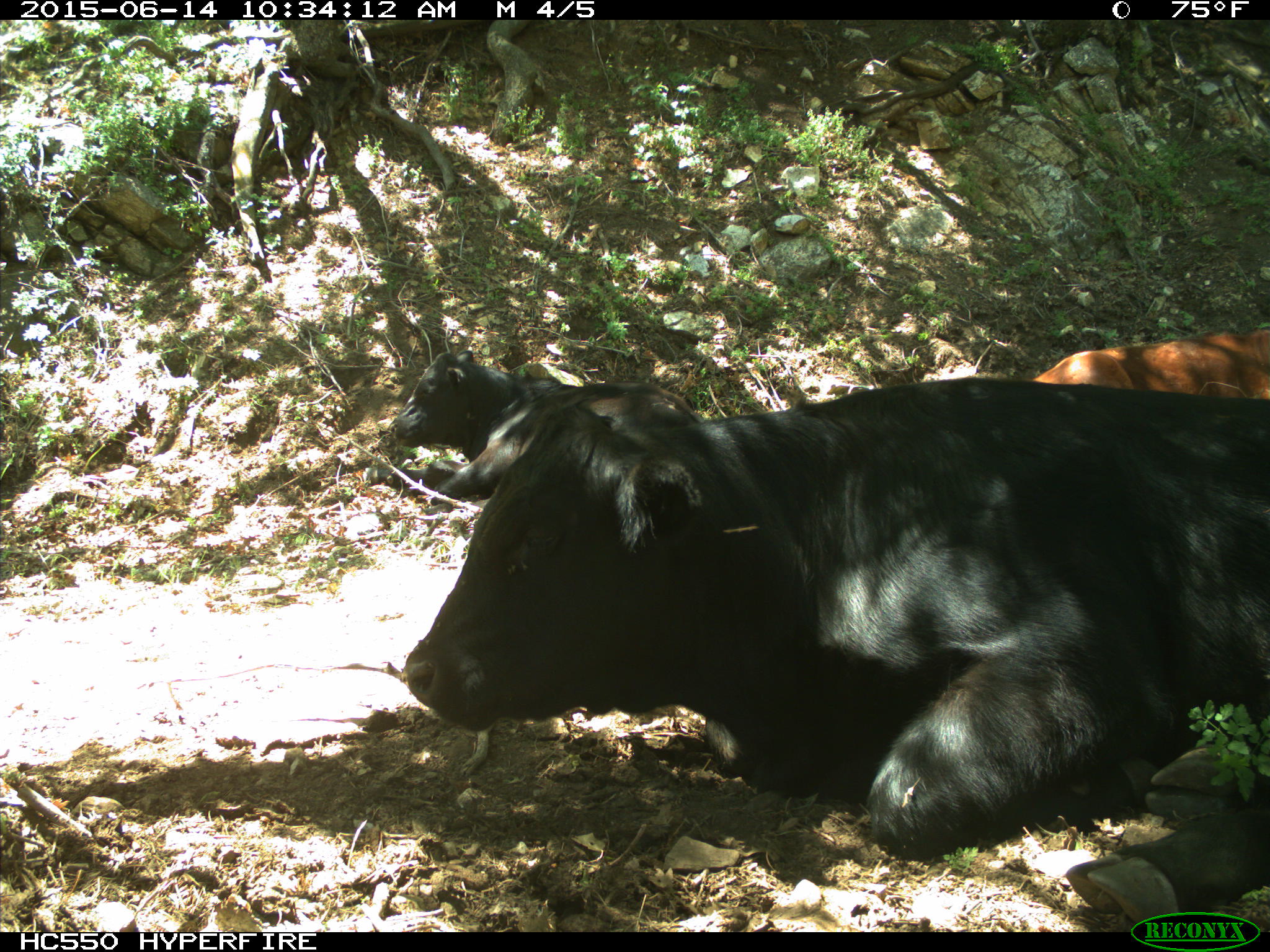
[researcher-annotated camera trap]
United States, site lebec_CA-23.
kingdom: Animalia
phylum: Chordata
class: Mammalia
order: Artiodactyla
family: Bovidae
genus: Bos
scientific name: Bos taurus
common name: domestic cow